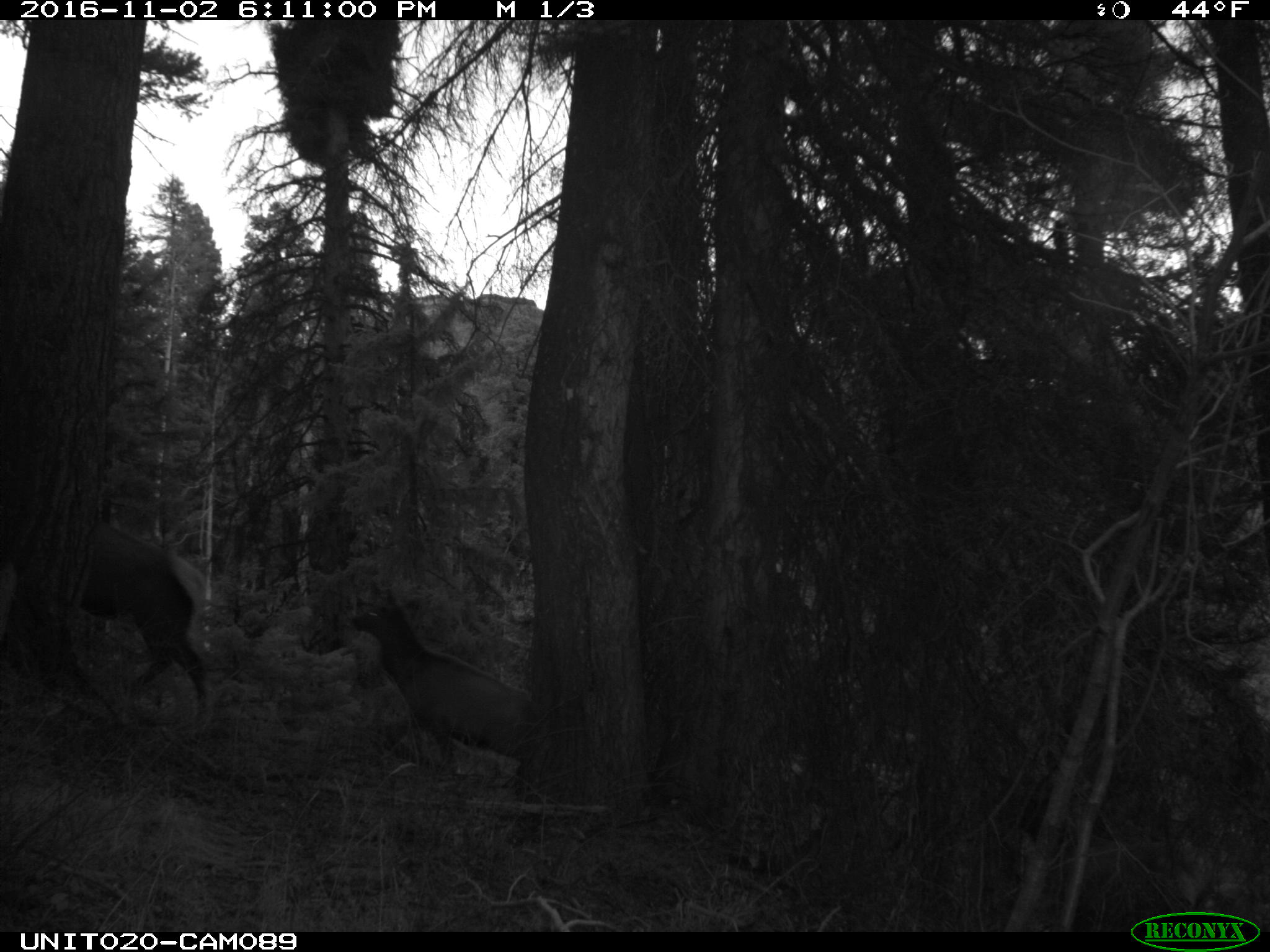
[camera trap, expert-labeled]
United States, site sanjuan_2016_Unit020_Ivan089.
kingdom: Animalia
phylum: Chordata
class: Mammalia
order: Artiodactyla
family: Cervidae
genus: Cervus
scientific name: Cervus elaphus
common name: red deer